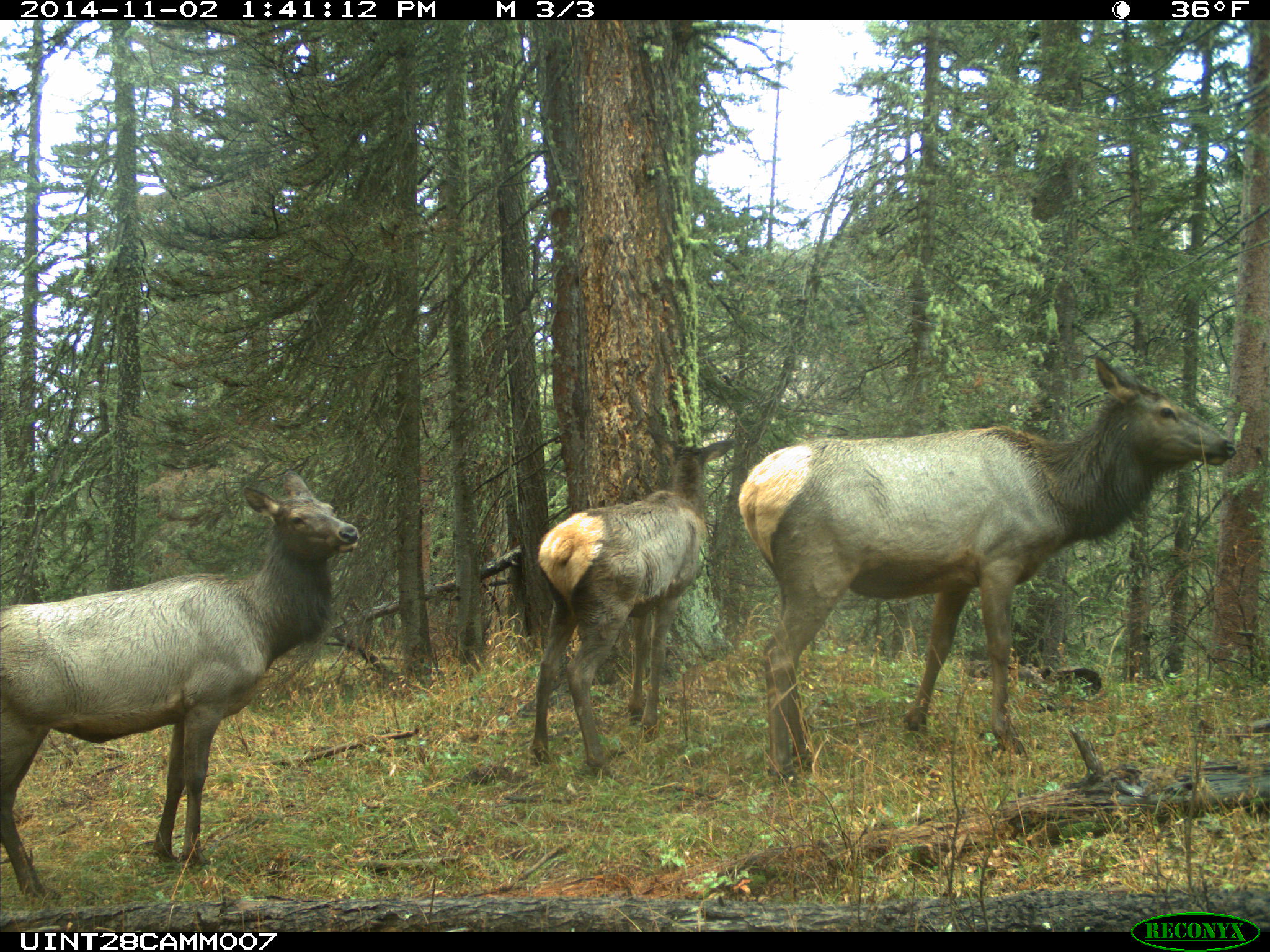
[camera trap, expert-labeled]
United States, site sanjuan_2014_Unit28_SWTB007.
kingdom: Animalia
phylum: Chordata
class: Mammalia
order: Artiodactyla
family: Cervidae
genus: Cervus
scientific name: Cervus elaphus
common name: red deer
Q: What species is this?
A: Cervus elaphus (red deer).